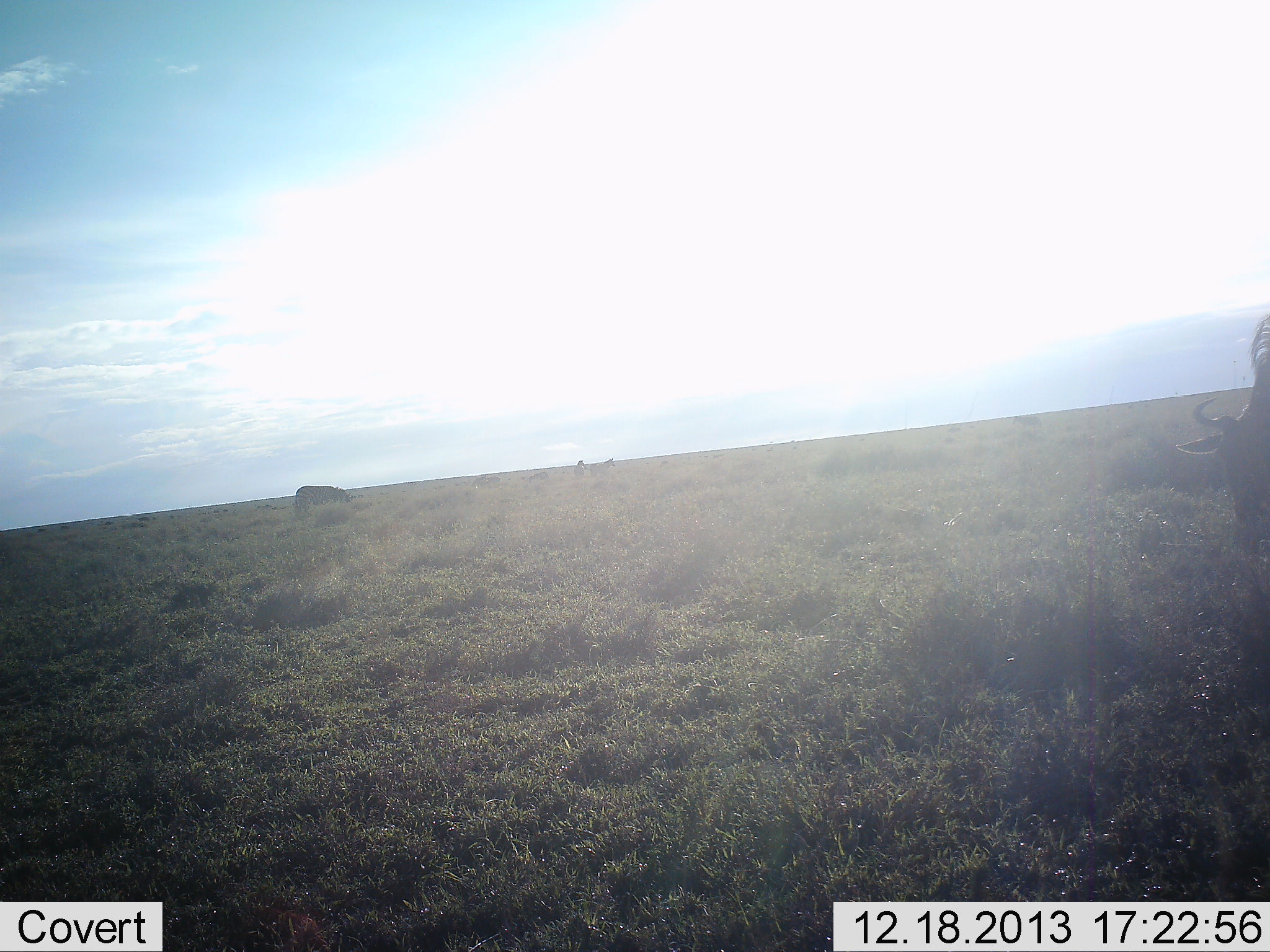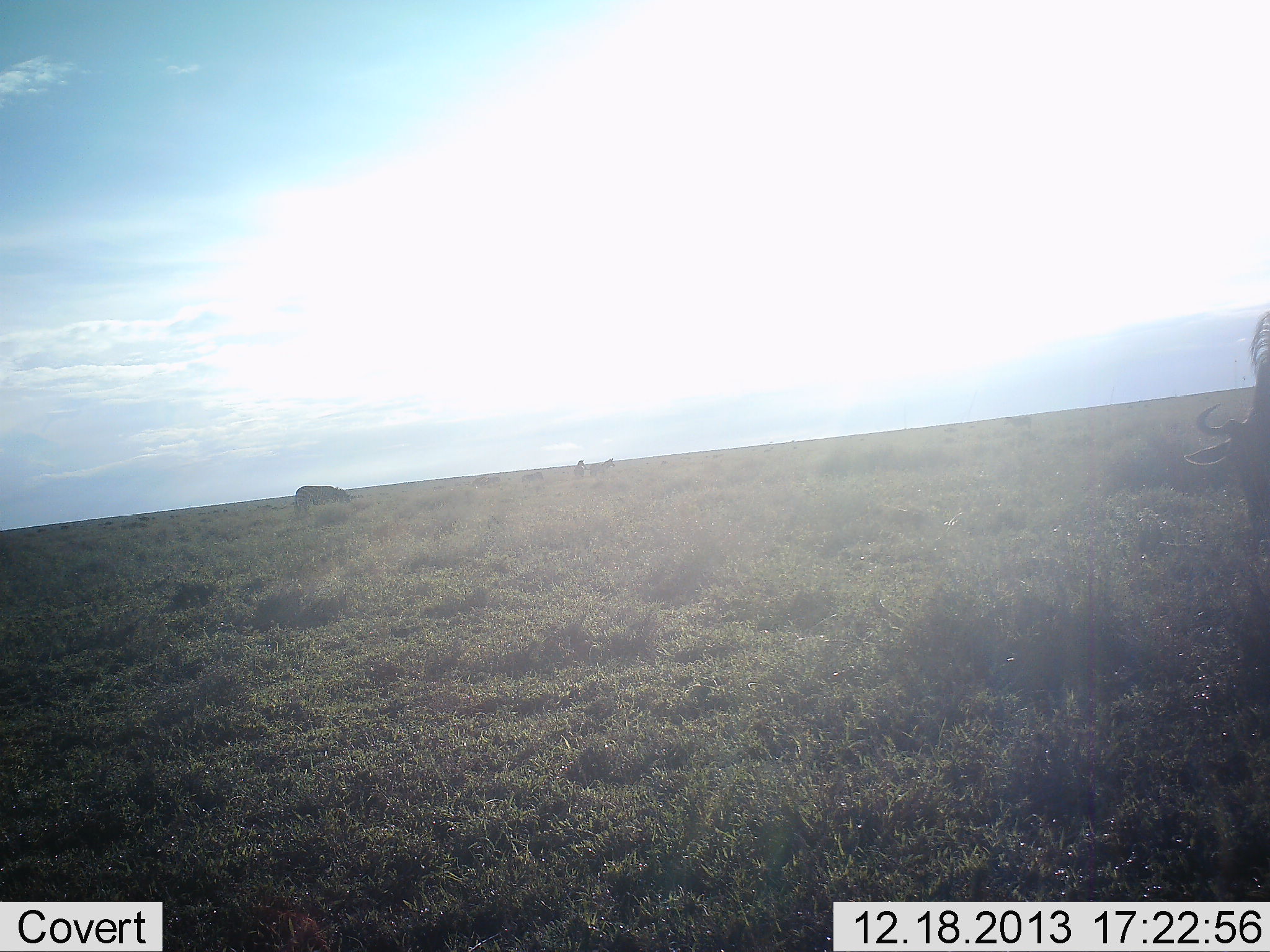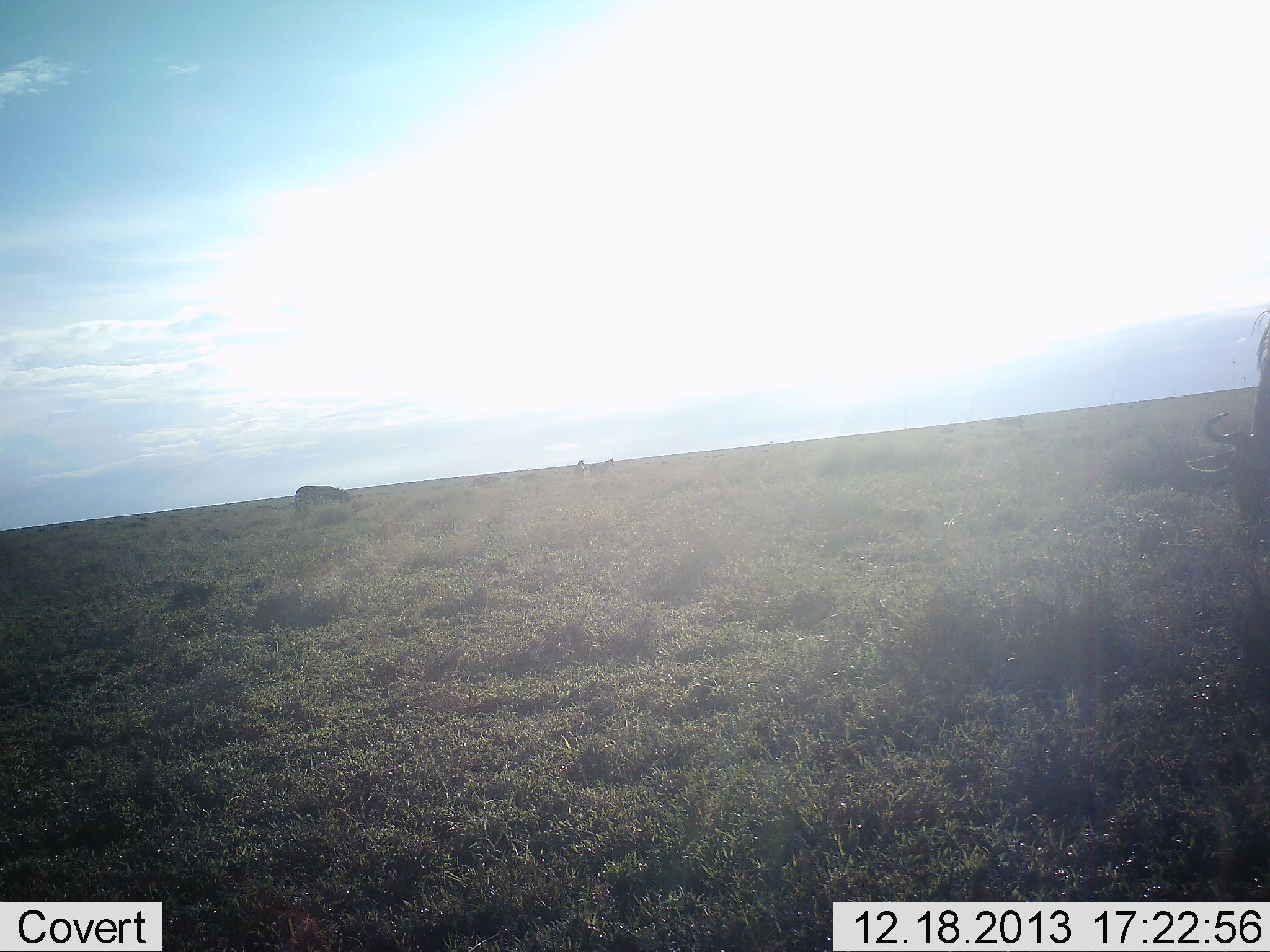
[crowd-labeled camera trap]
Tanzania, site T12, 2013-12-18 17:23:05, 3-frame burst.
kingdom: Animalia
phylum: Chordata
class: Mammalia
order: Artiodactyla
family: Bovidae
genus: Connochaetes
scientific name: Connochaetes taurinus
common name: blue wildebeest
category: wildebeest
Wildebeest (blue wildebeest) (Connochaetes taurinus), count 2. Behavior (volunteer vote fractions): standing 18%, resting 0%, moving 9%, interacting 0%. Young present (vote fraction): 0%. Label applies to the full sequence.